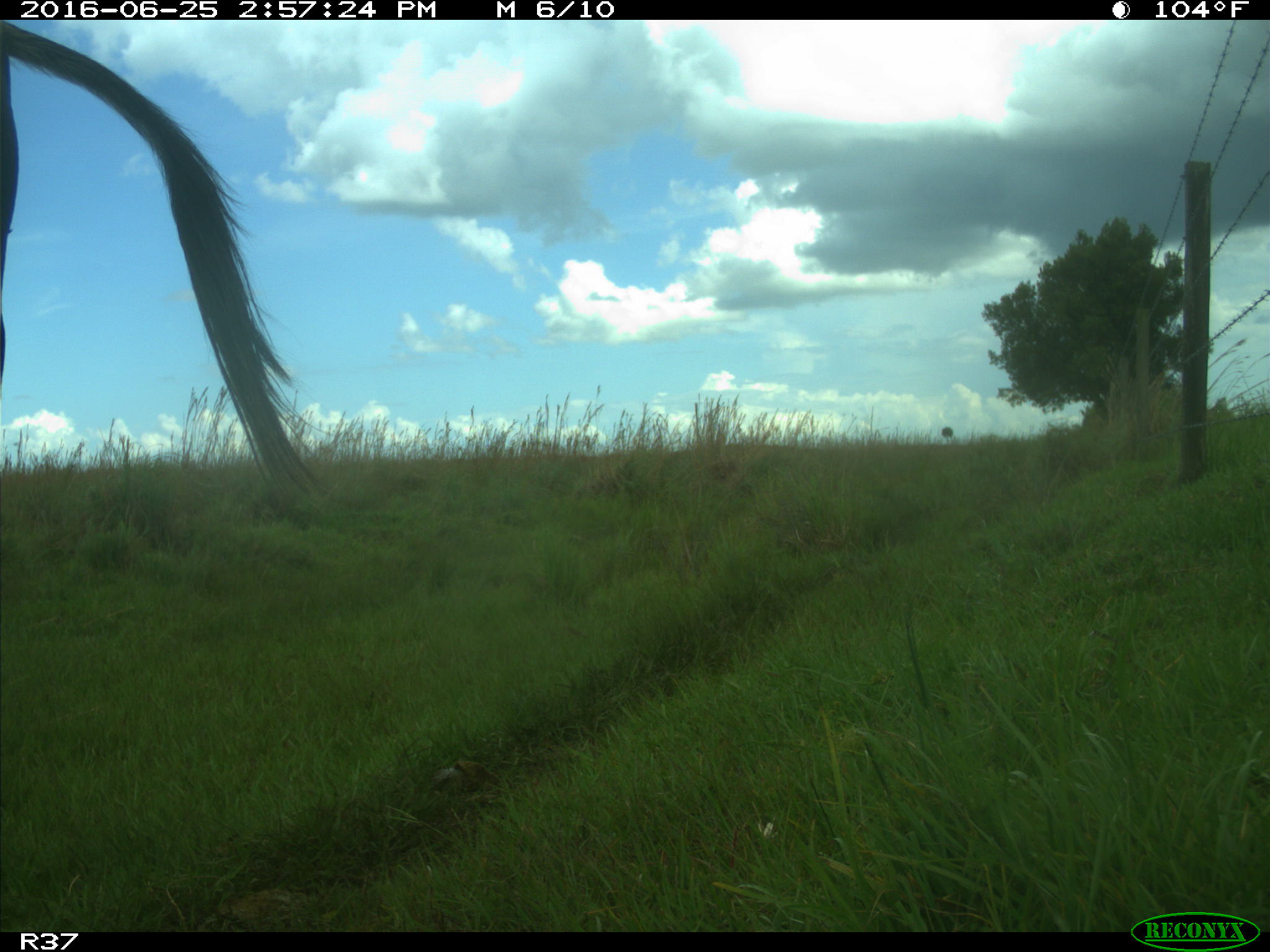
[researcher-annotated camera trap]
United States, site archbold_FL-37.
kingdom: Animalia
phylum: Chordata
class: Mammalia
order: Artiodactyla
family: Bovidae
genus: Bos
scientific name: Bos taurus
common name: domestic cow